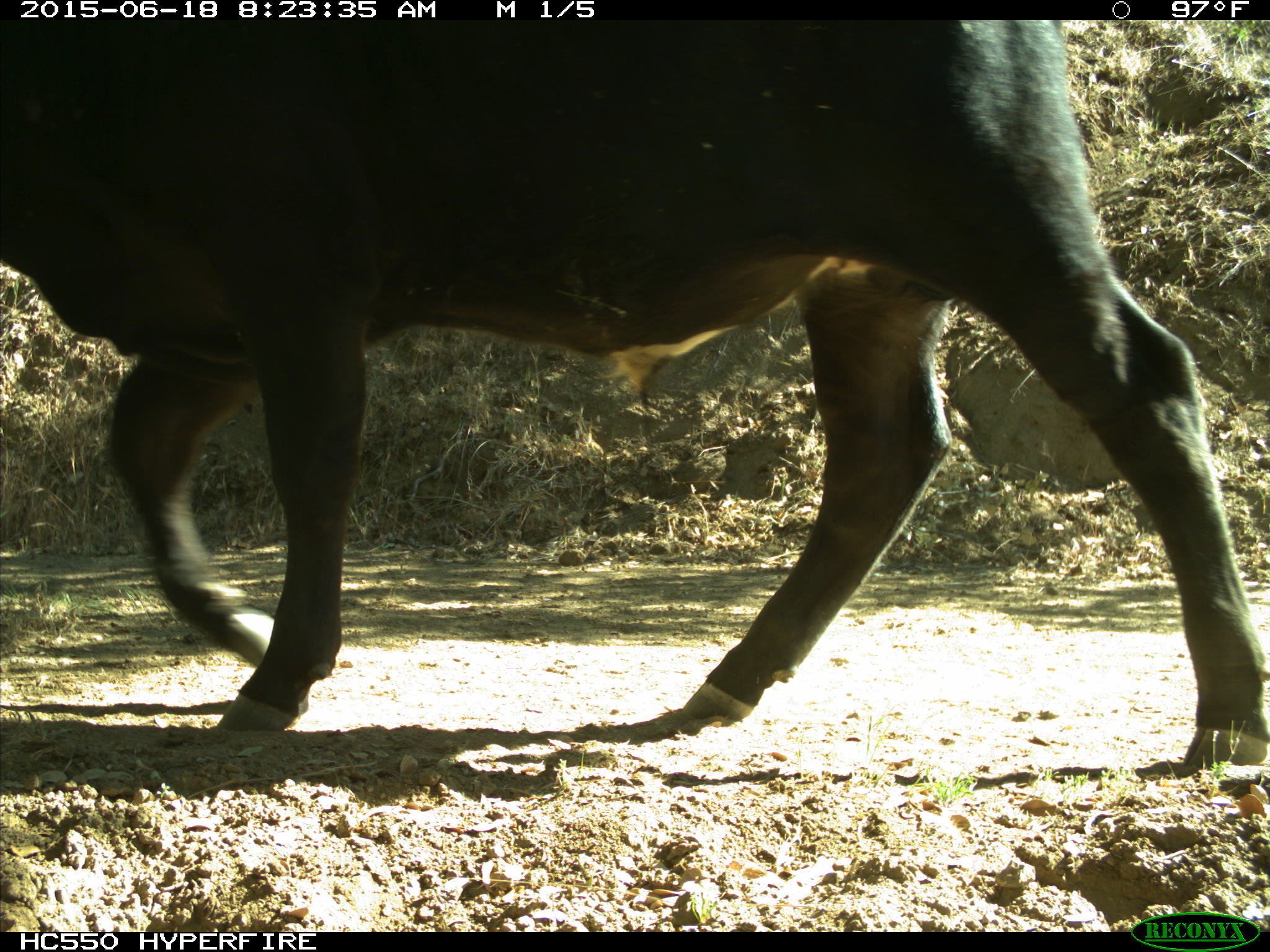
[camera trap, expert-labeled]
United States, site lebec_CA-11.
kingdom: Animalia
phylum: Chordata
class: Mammalia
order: Artiodactyla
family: Bovidae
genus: Bos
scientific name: Bos taurus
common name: domestic cow